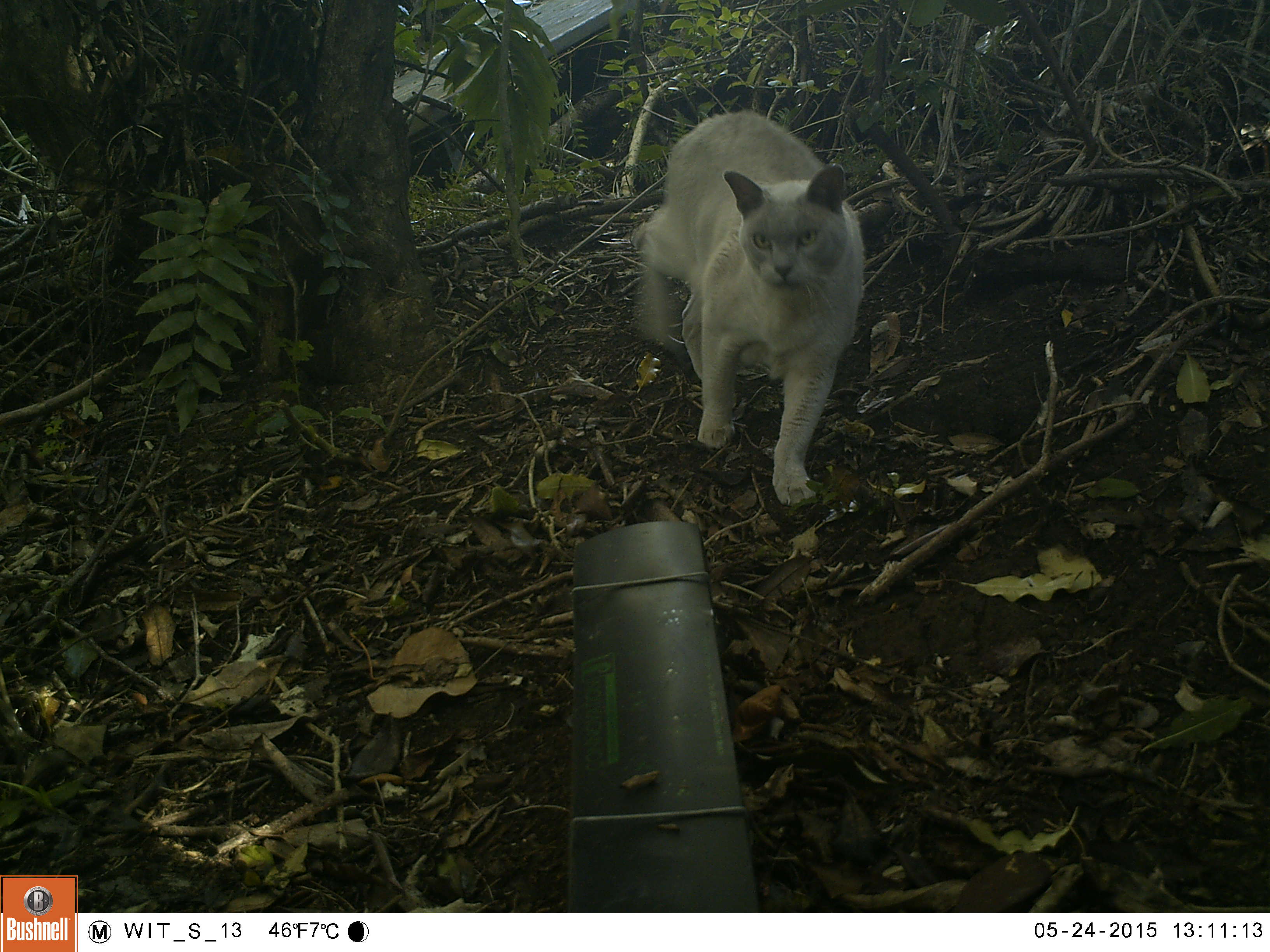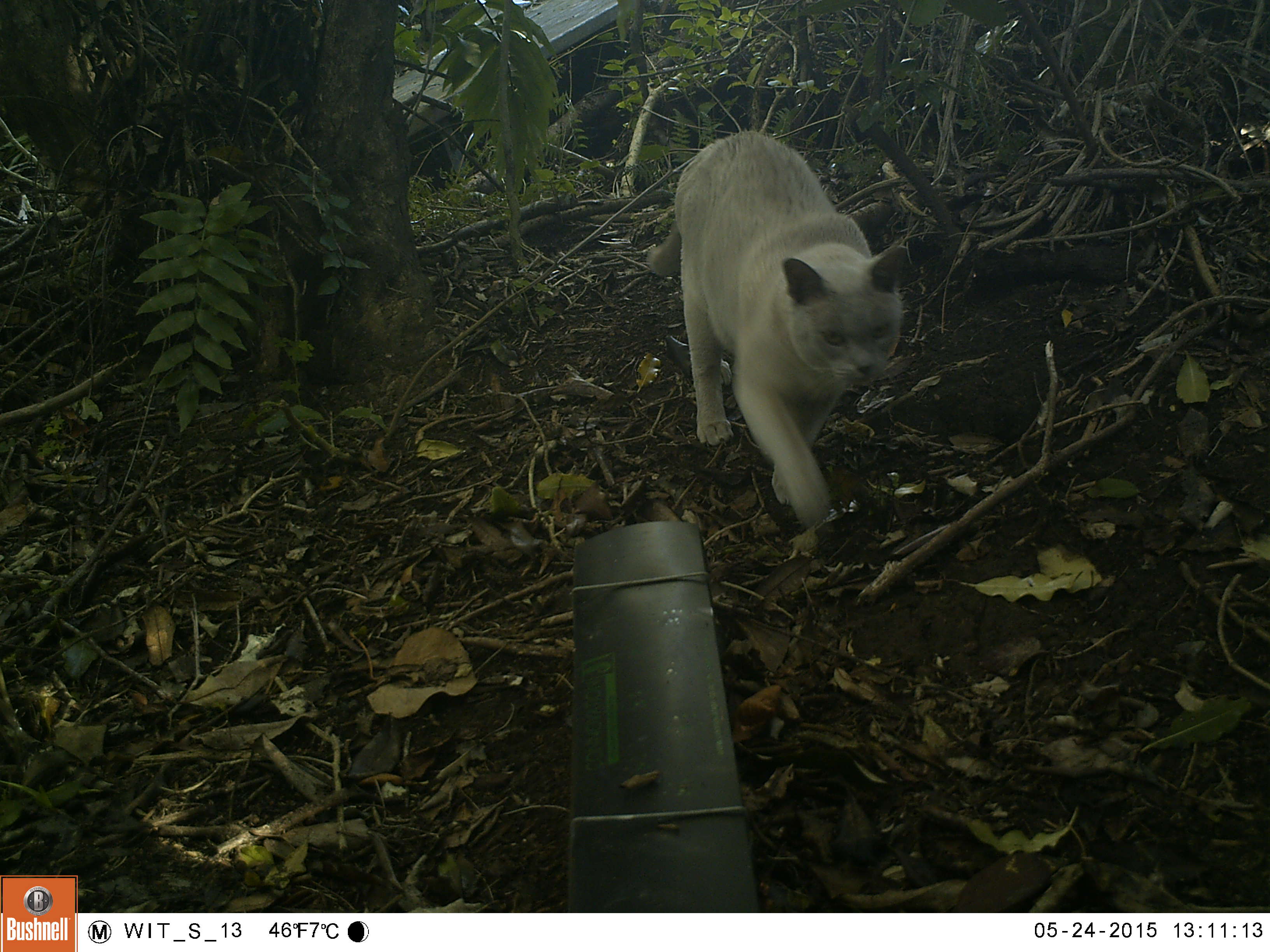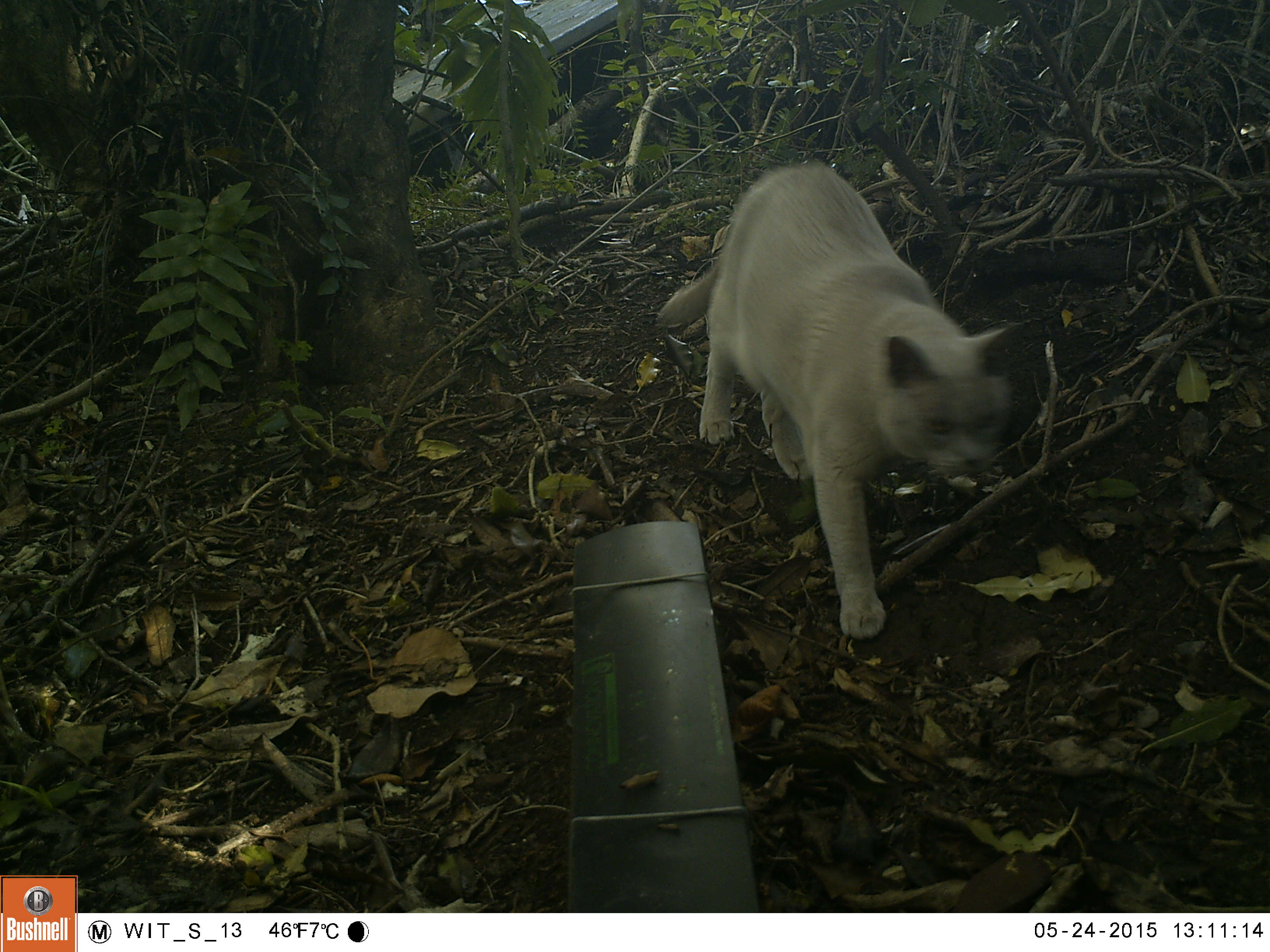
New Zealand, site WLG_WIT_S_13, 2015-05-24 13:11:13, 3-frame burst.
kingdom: Animalia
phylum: Chordata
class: Mammalia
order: Carnivora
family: Felidae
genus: Felis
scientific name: Felis catus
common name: domestic cat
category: cat